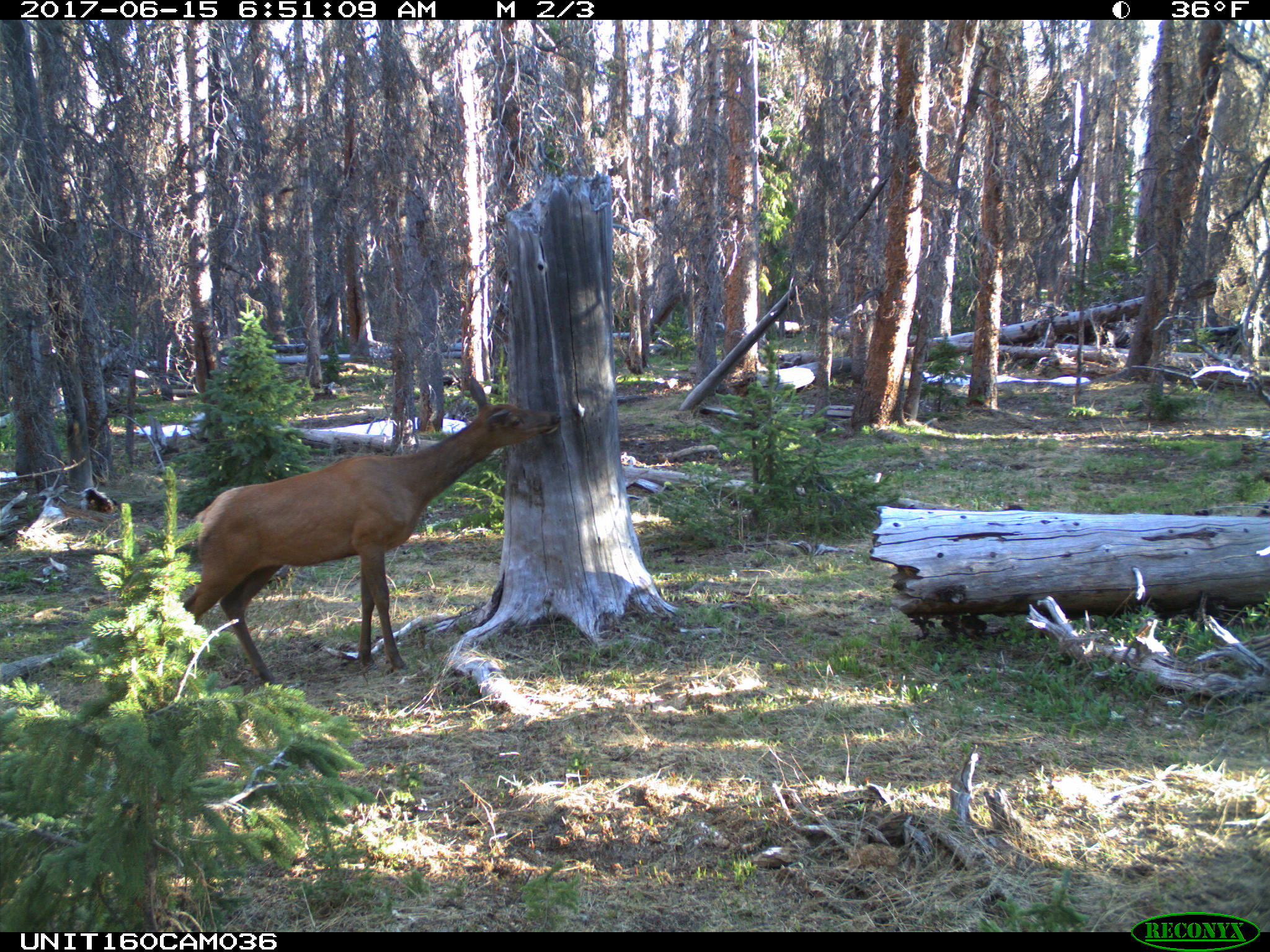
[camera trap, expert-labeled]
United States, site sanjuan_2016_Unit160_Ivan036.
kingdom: Animalia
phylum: Chordata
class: Mammalia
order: Artiodactyla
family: Cervidae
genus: Cervus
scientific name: Cervus elaphus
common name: red deer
Cervus elaphus (red deer).